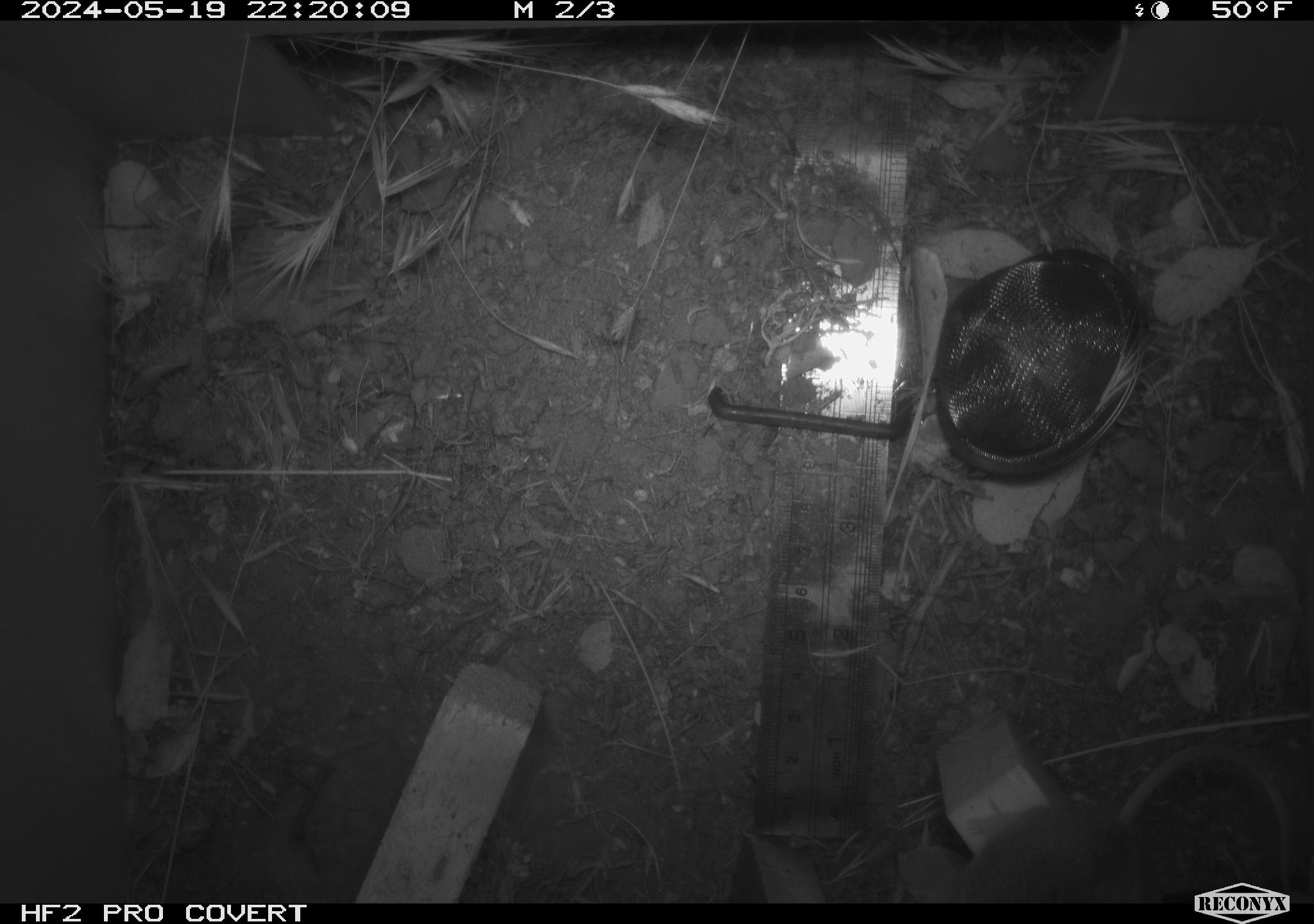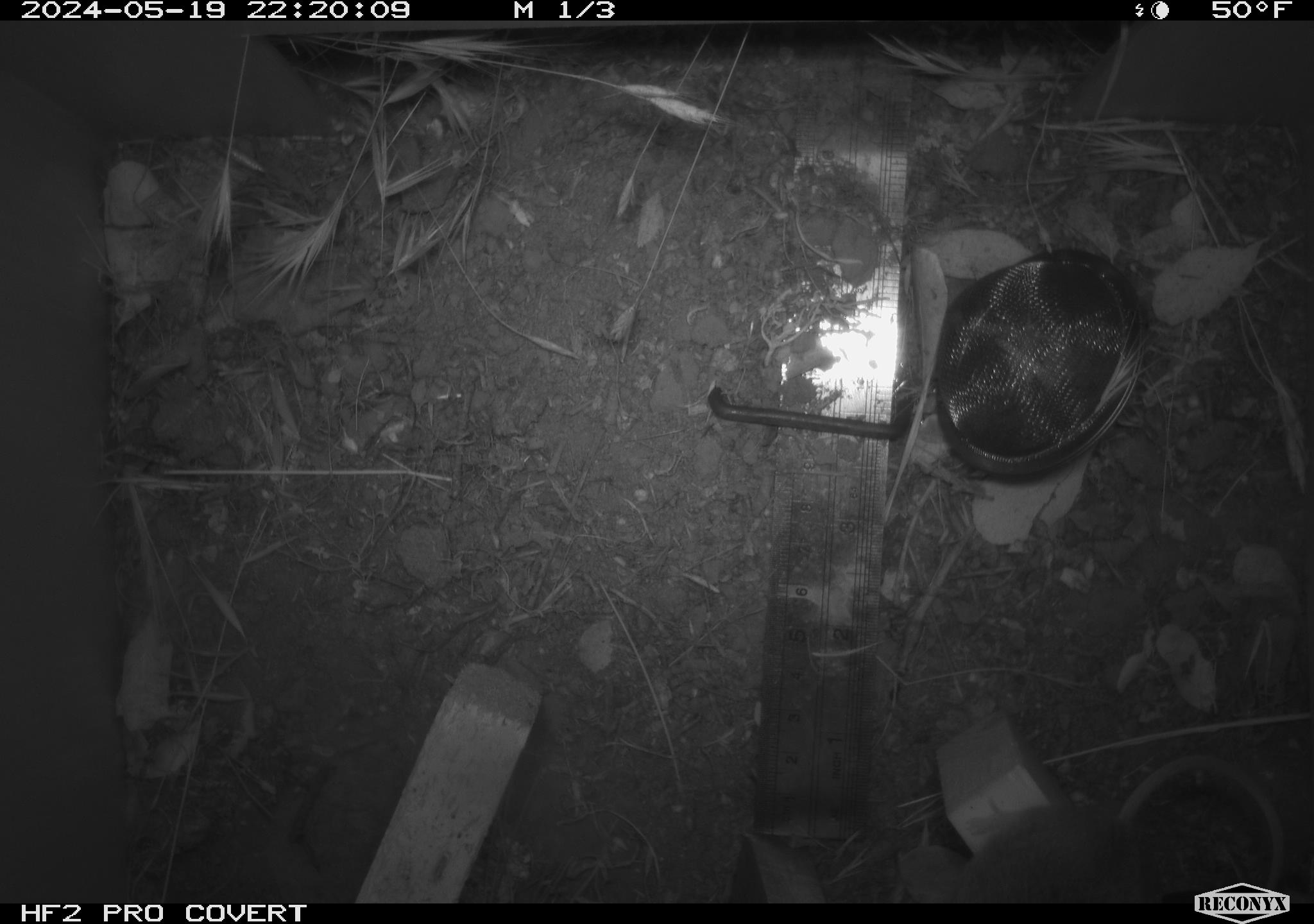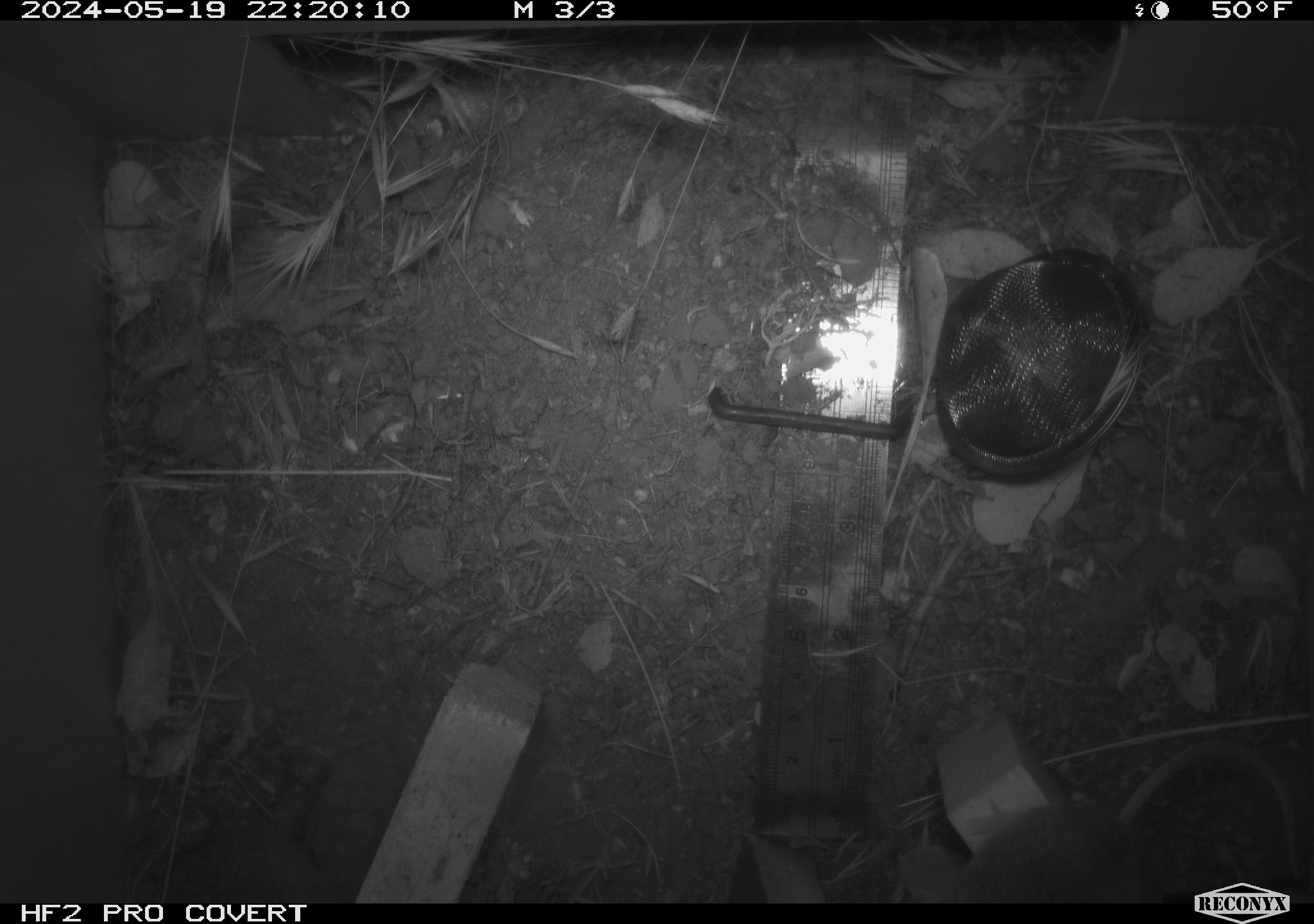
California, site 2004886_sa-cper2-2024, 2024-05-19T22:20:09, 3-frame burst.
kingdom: Animalia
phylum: Chordata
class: Mammalia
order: Rodentia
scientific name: Rodentia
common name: rodent